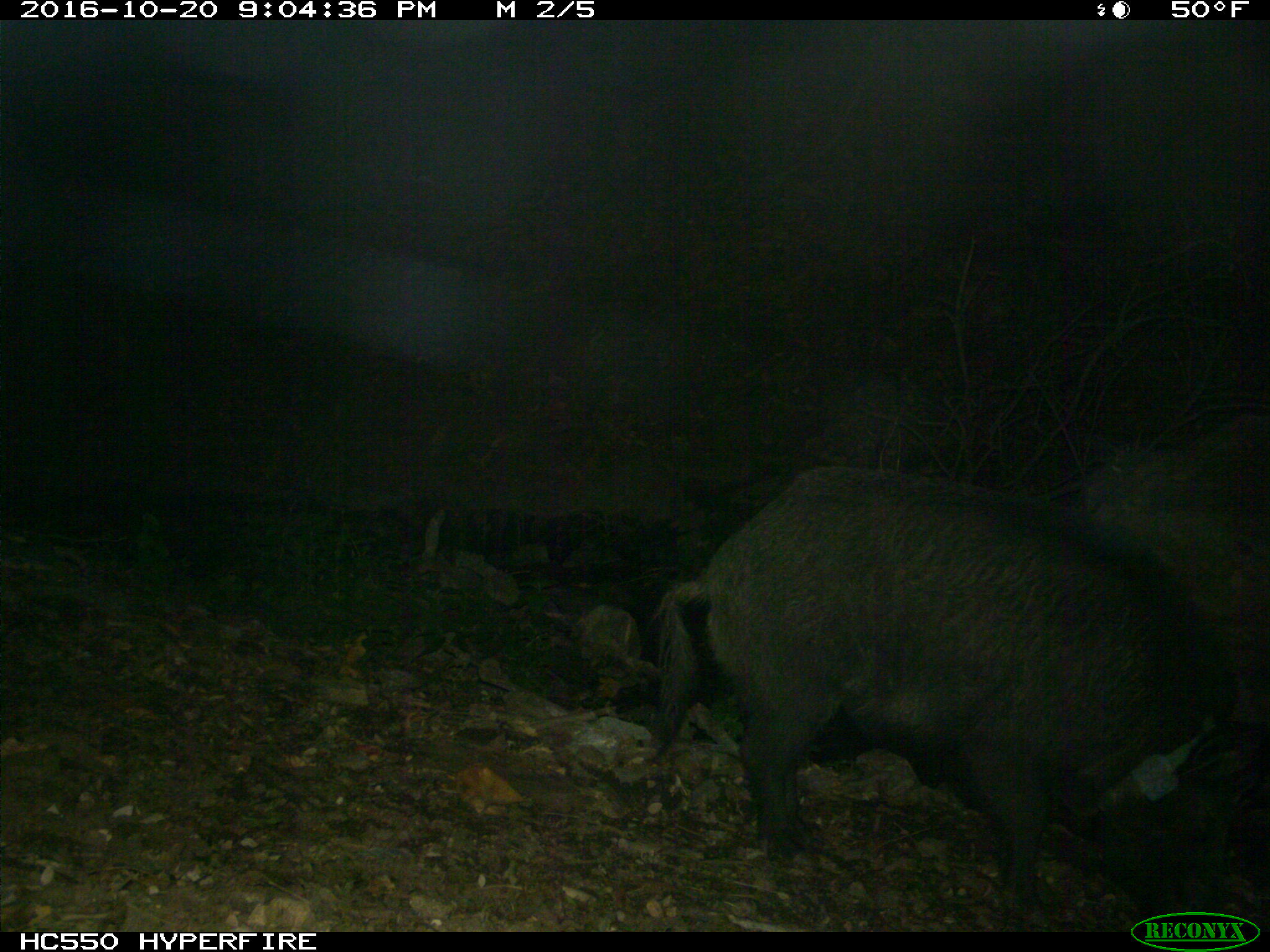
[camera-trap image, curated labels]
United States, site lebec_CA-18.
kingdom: Animalia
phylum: Chordata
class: Mammalia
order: Artiodactyla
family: Suidae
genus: Sus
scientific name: Sus scrofa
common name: wild boar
Sus scrofa (wild boar).